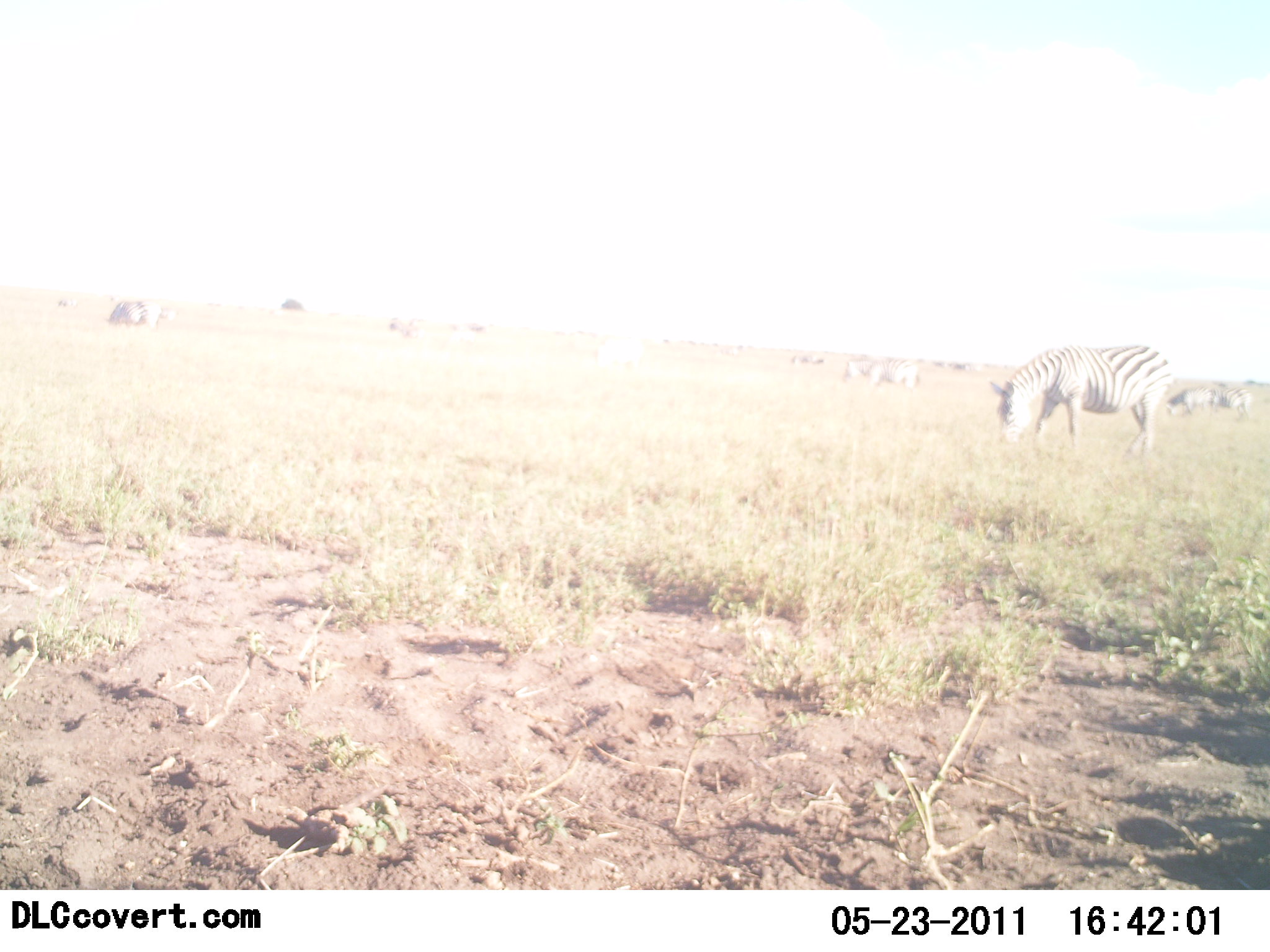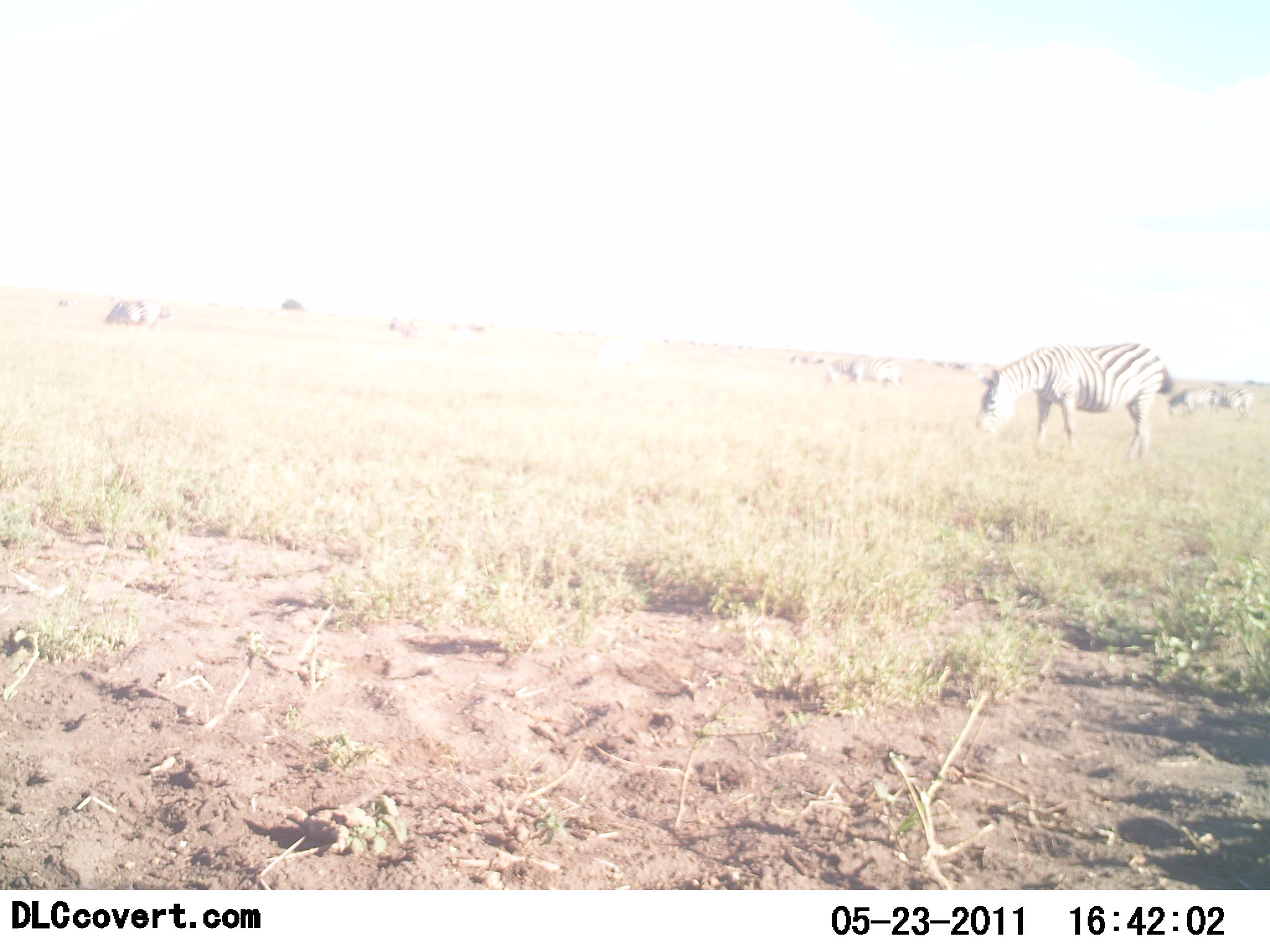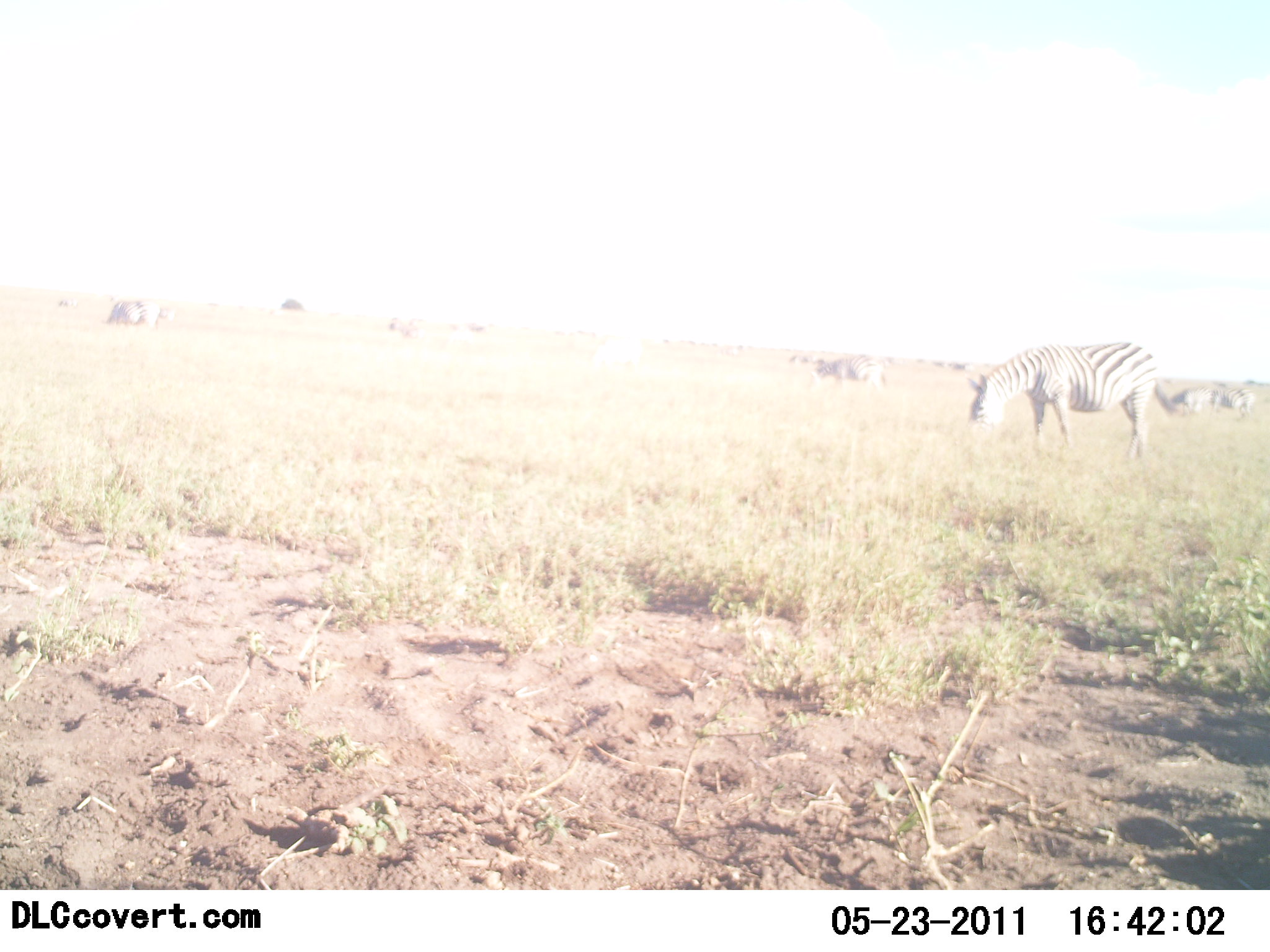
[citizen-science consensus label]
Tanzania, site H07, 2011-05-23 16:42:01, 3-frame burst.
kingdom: Animalia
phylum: Chordata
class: Mammalia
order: Perissodactyla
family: Equidae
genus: Equus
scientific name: Equus quagga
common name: plains zebra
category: zebra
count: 3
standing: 36%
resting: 9%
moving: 9%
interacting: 0%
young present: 0%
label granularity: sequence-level